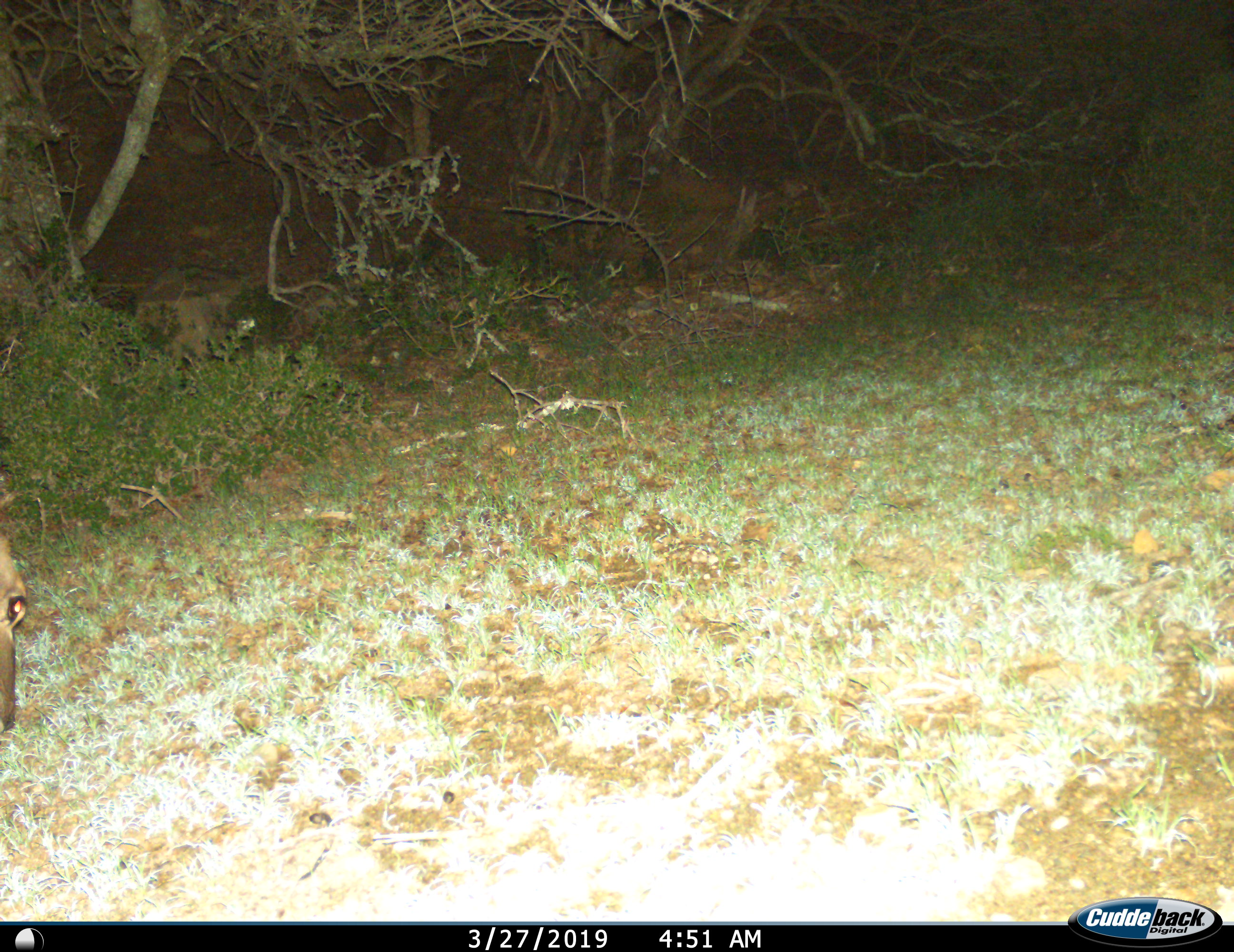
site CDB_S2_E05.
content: unidentified animal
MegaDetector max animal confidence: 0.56